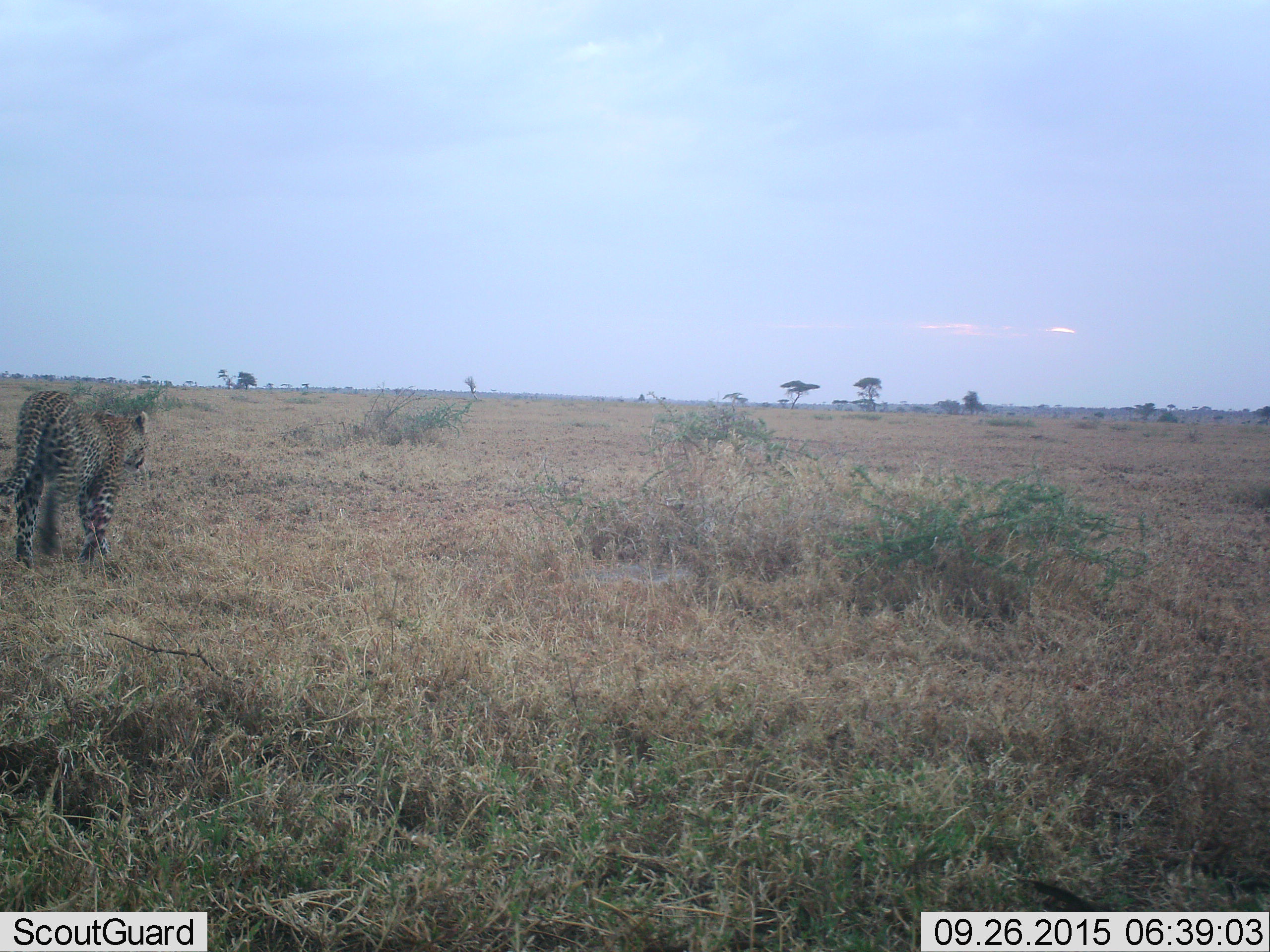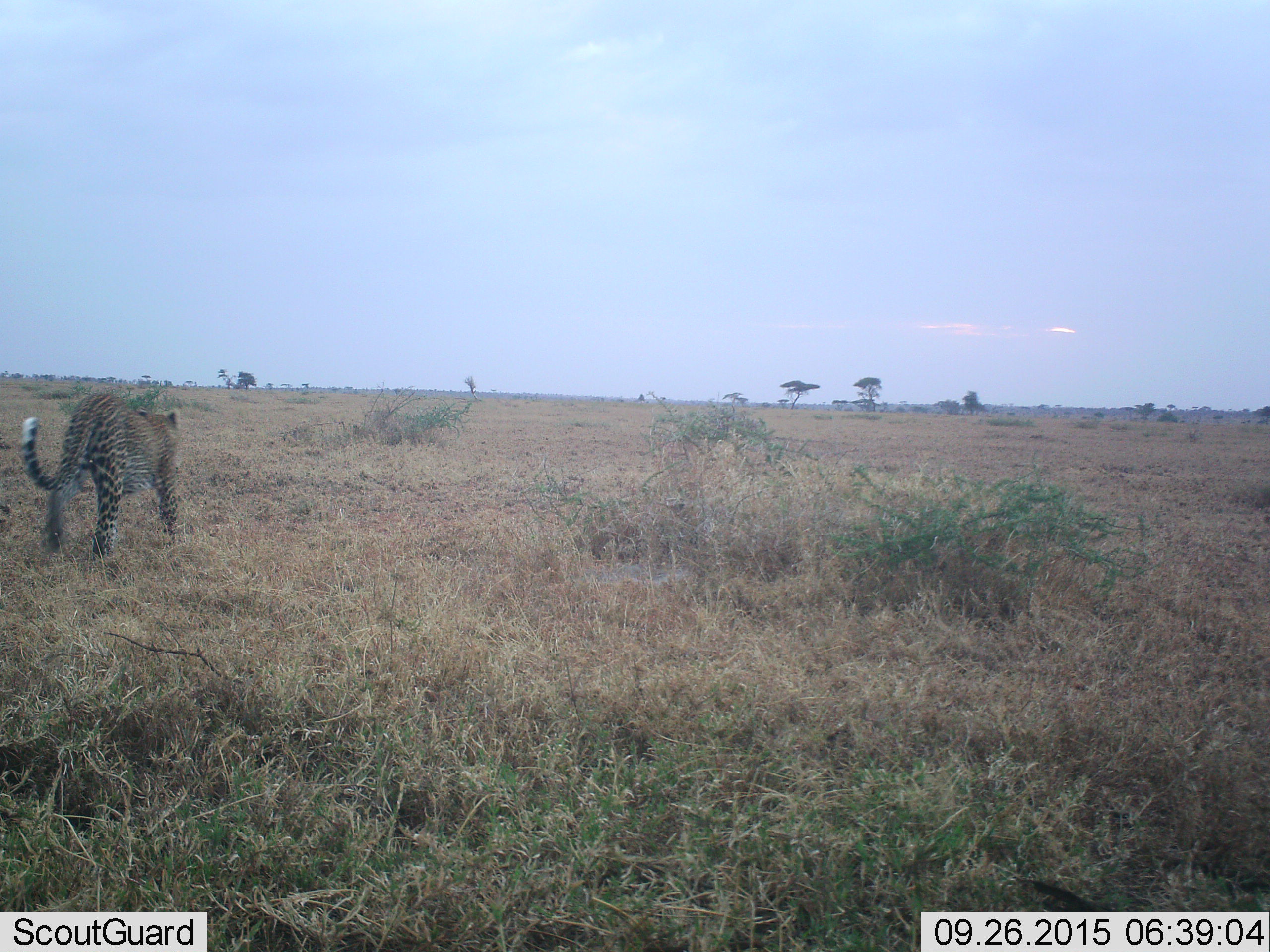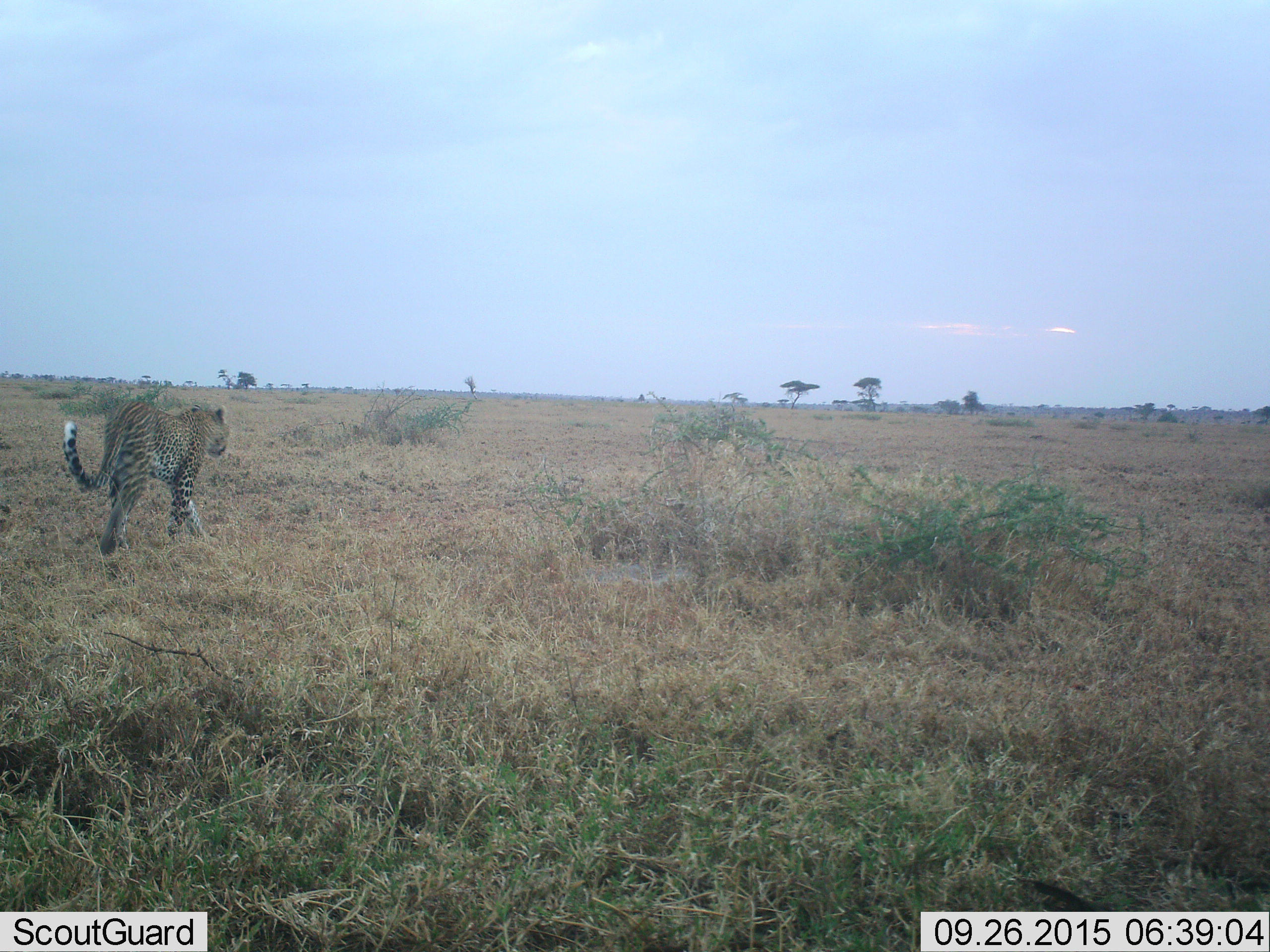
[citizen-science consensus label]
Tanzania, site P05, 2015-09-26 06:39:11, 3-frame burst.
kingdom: Animalia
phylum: Chordata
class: Mammalia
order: Carnivora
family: Felidae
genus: Panthera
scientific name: Panthera pardus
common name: leopard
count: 1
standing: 0%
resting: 0%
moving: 100%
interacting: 0%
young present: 0%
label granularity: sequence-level